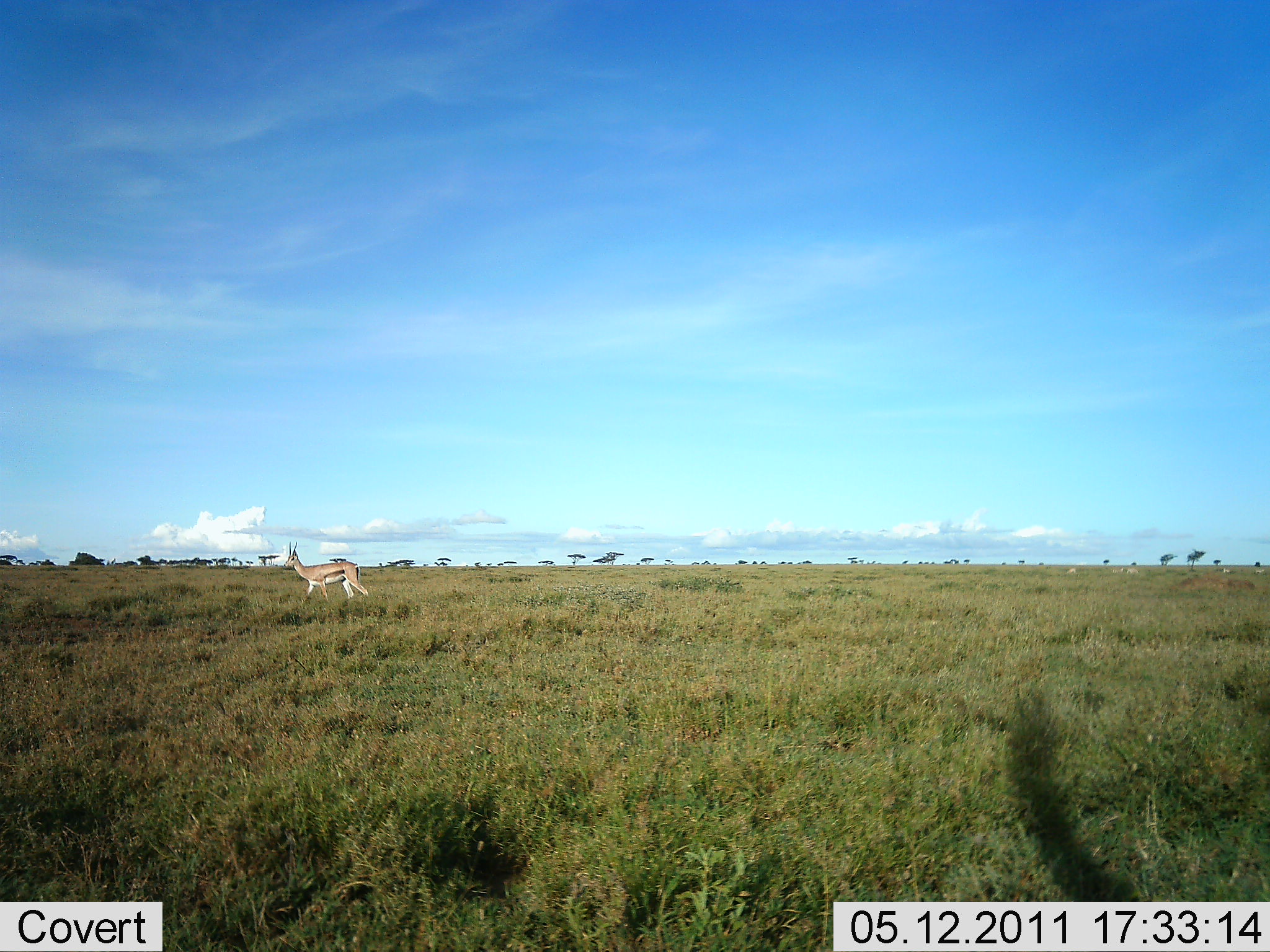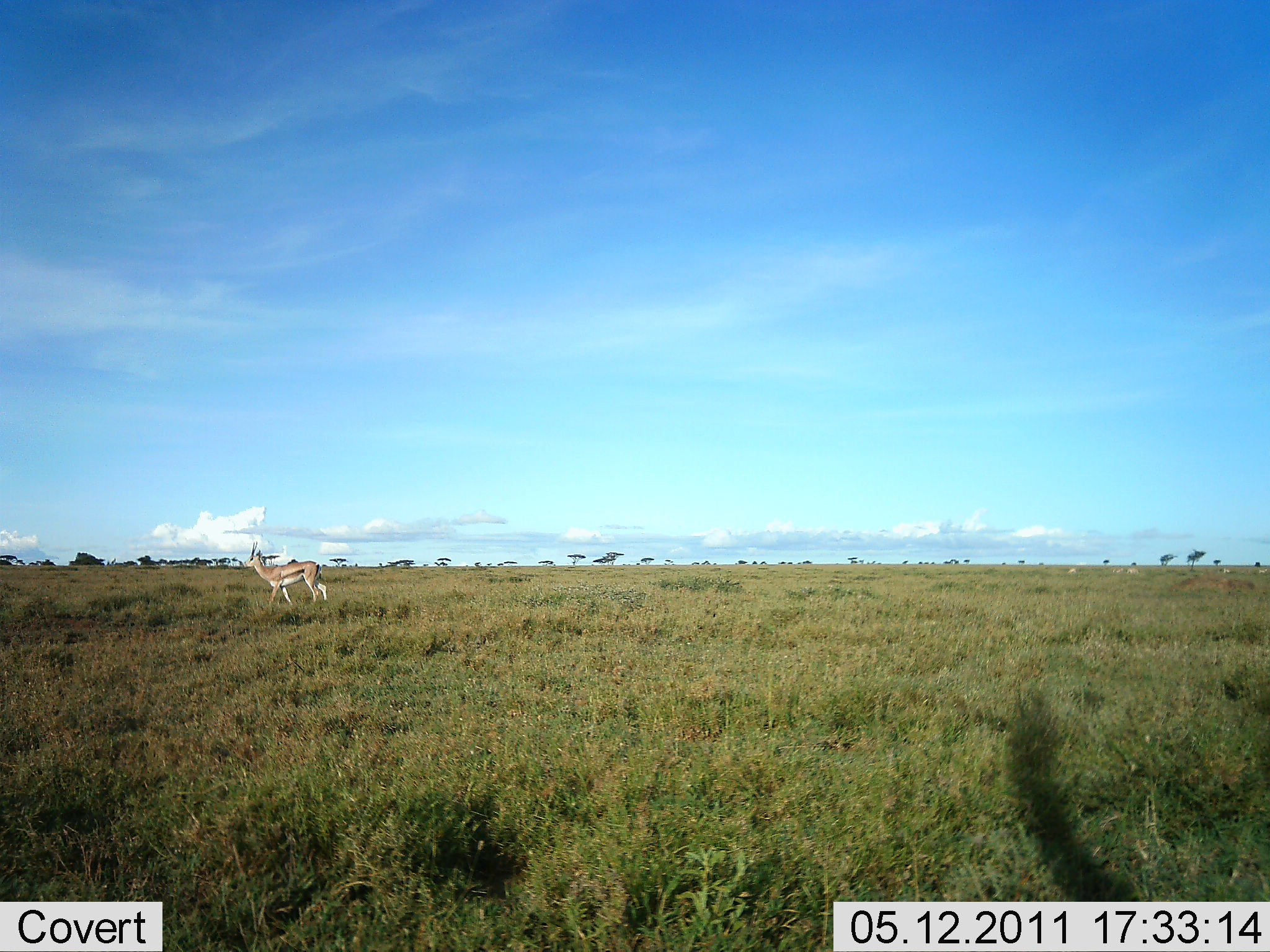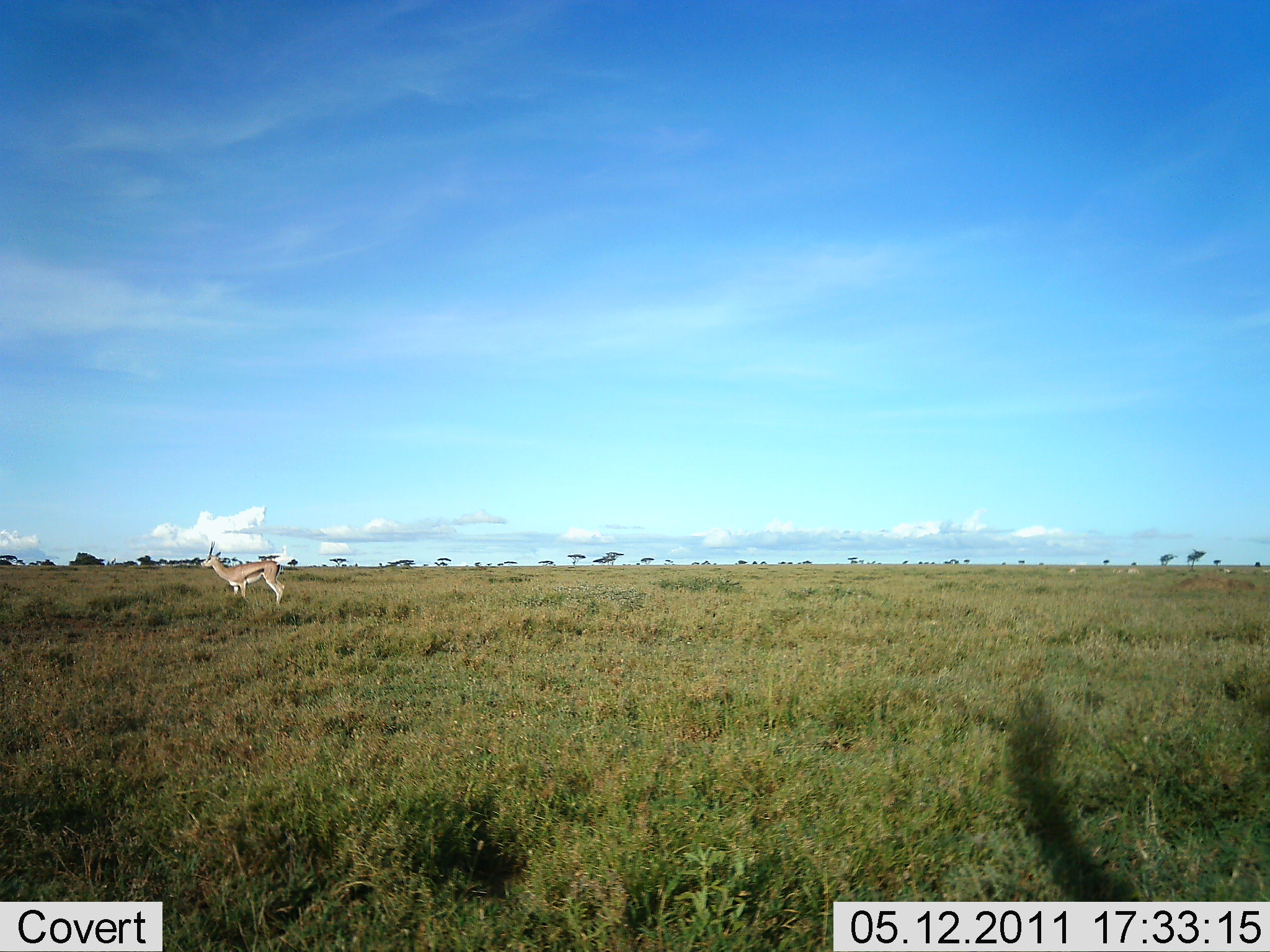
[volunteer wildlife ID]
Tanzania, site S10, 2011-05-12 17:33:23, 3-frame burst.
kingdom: Animalia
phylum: Chordata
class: Mammalia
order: Artiodactyla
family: Bovidae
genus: Eudorcas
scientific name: Eudorcas thomsonii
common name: thomson's gazelle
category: gazellethomsons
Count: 1.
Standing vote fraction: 9%.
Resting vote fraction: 0%.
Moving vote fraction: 91%.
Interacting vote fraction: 0%.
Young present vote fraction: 0%.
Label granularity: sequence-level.